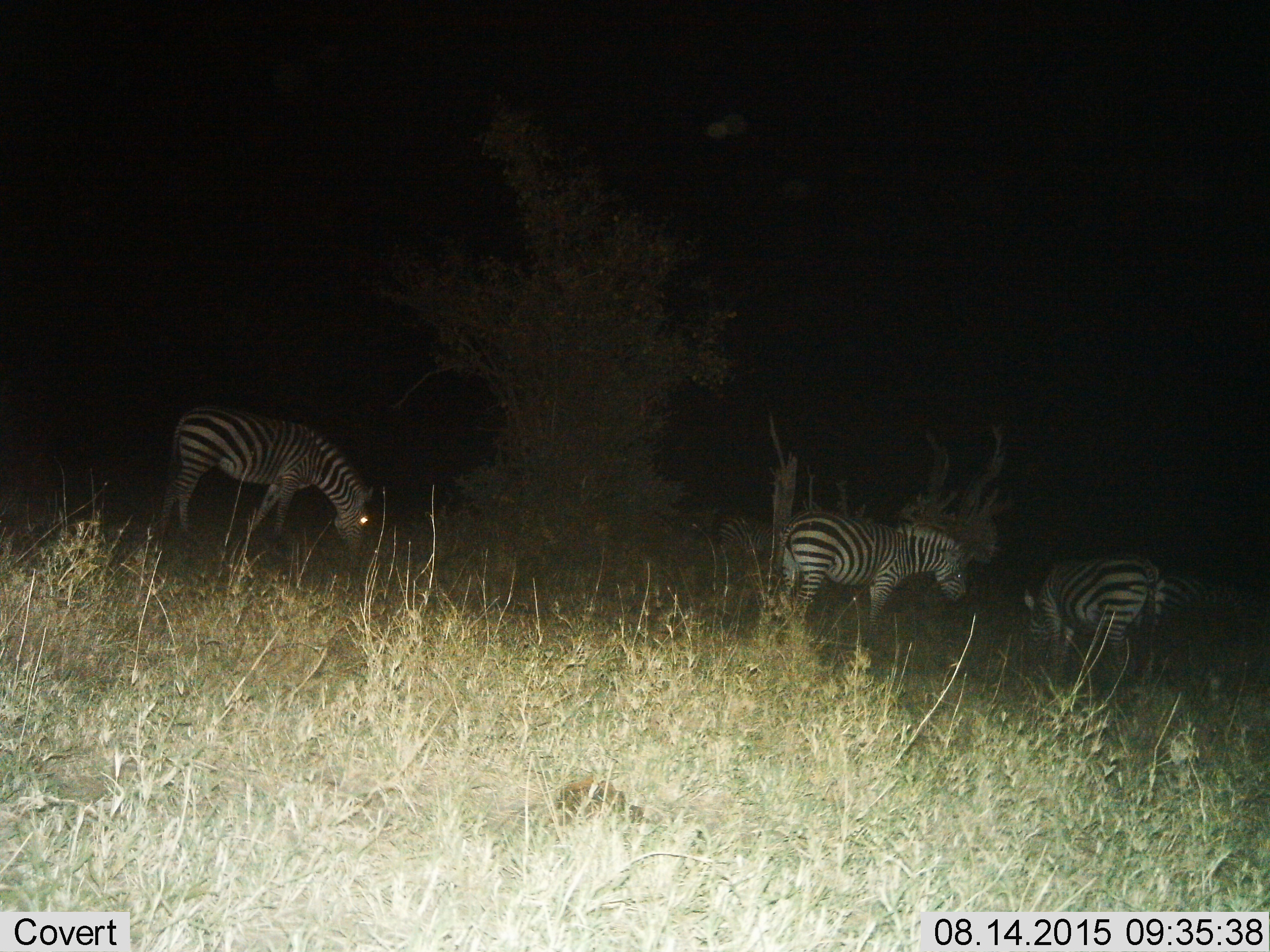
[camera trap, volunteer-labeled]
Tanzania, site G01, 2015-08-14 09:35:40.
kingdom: Animalia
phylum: Chordata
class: Mammalia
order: Perissodactyla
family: Equidae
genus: Equus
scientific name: Equus quagga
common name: plains zebra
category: zebra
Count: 4.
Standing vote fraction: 67%.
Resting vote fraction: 0%.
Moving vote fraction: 7%.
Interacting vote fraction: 0%.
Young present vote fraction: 0%.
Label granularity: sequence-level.